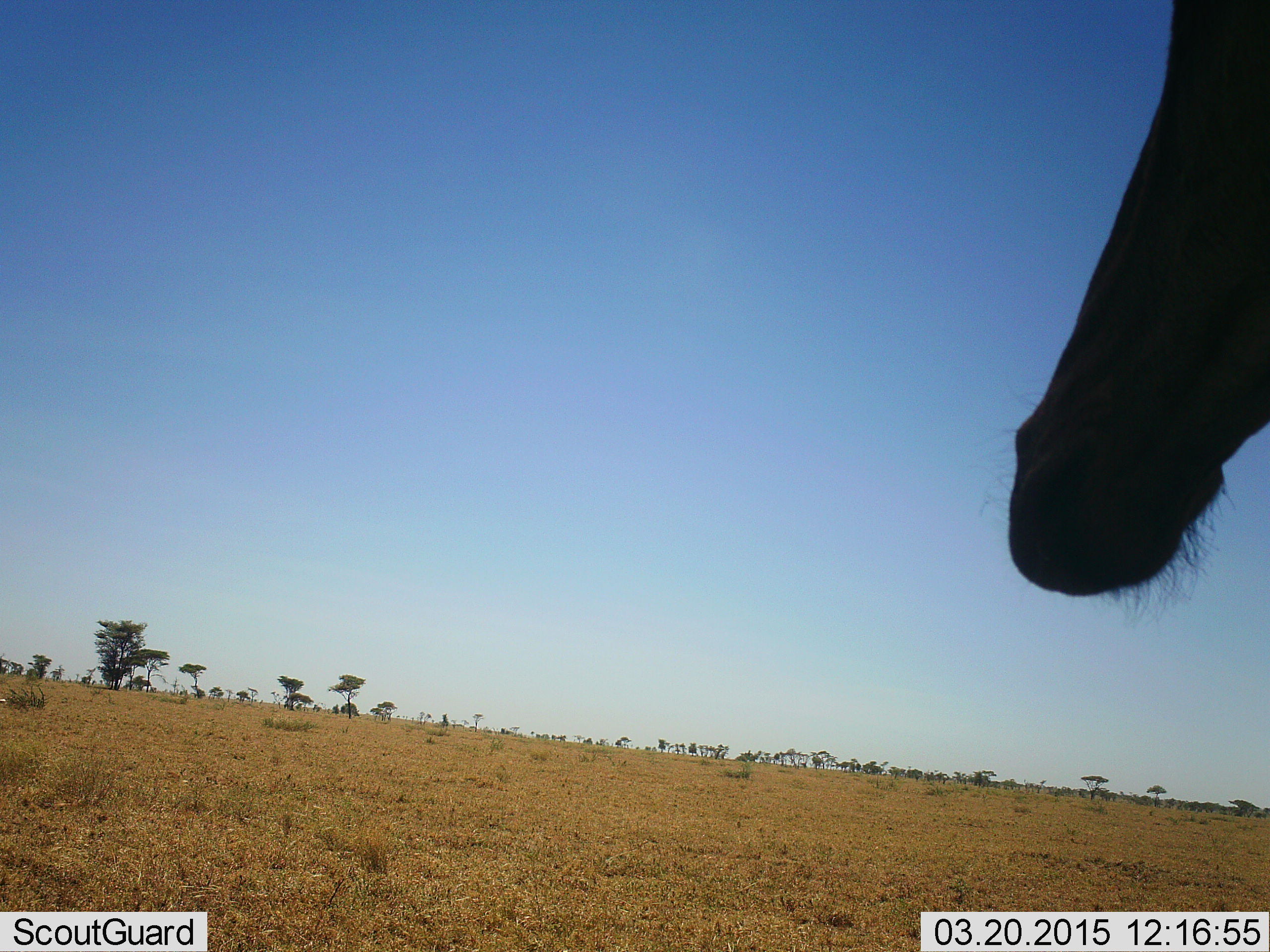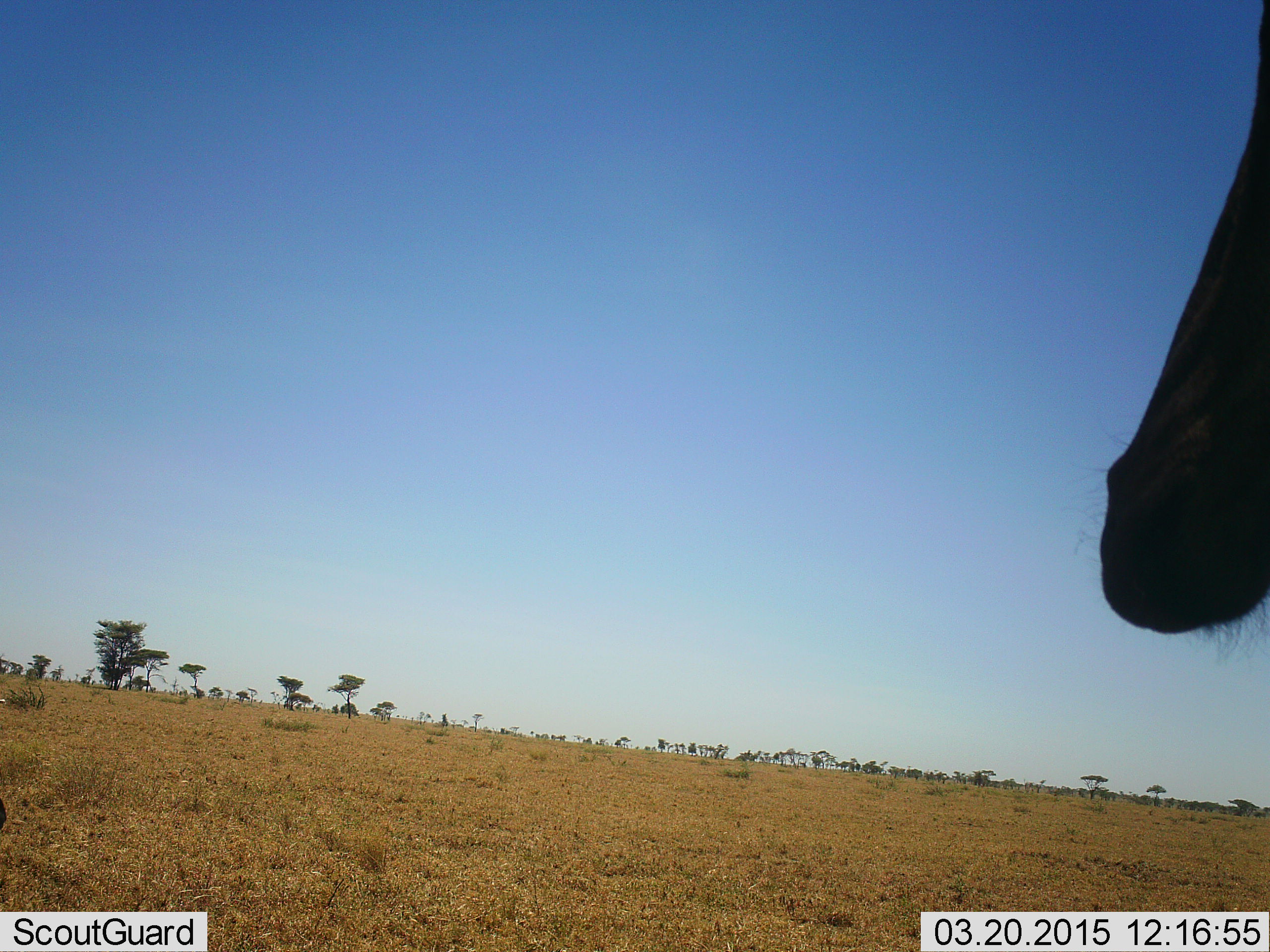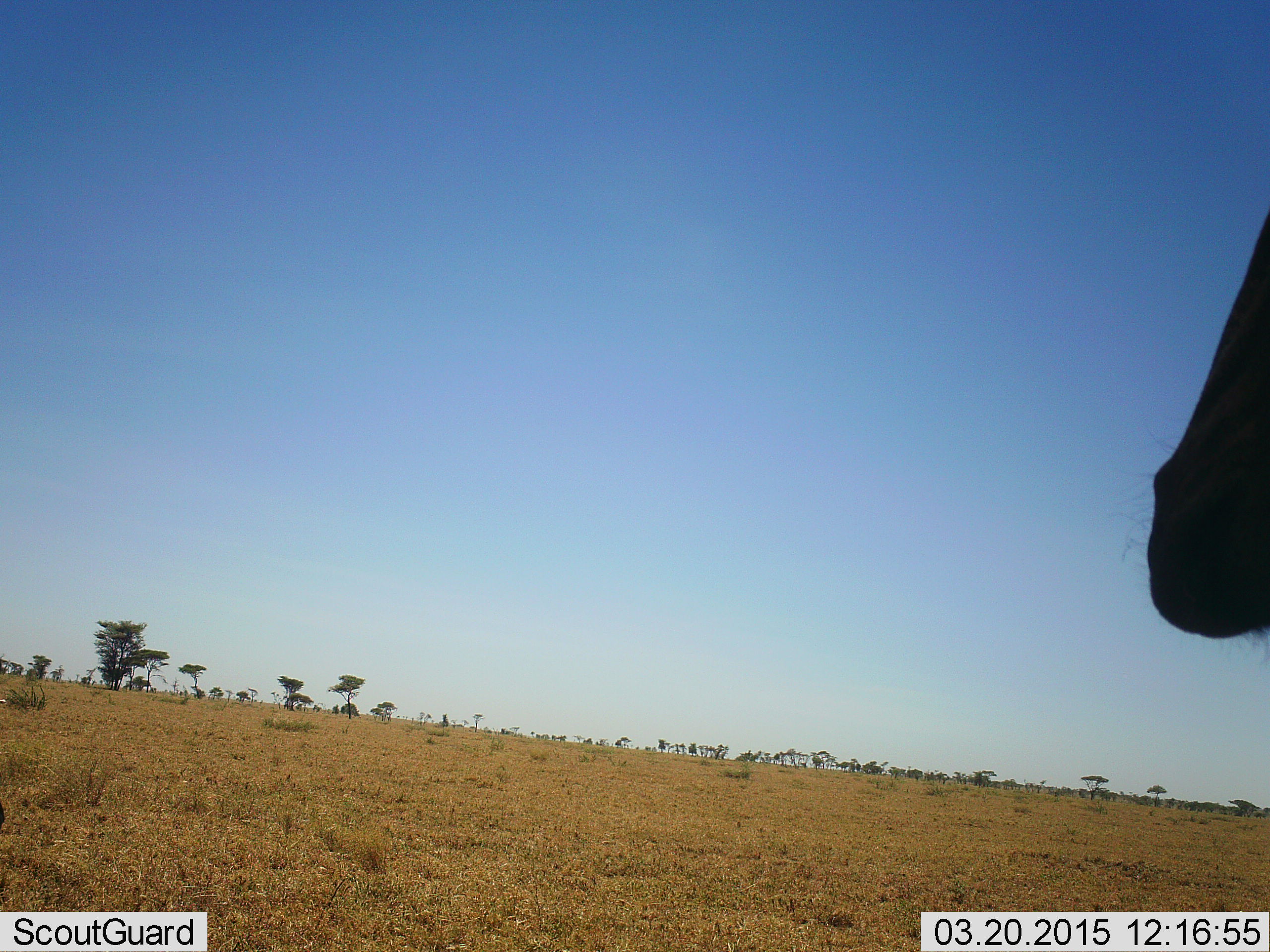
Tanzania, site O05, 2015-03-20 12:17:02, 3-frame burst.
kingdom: Animalia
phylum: Chordata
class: Mammalia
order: Artiodactyla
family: Bovidae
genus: Alcelaphus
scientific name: Alcelaphus buselaphus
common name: hartebeest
Hartebeest (Alcelaphus buselaphus), count 1. Behavior (volunteer vote fractions): standing 100%, resting 0%, moving 0%, interacting 0%. Young present (vote fraction): 0%. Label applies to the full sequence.